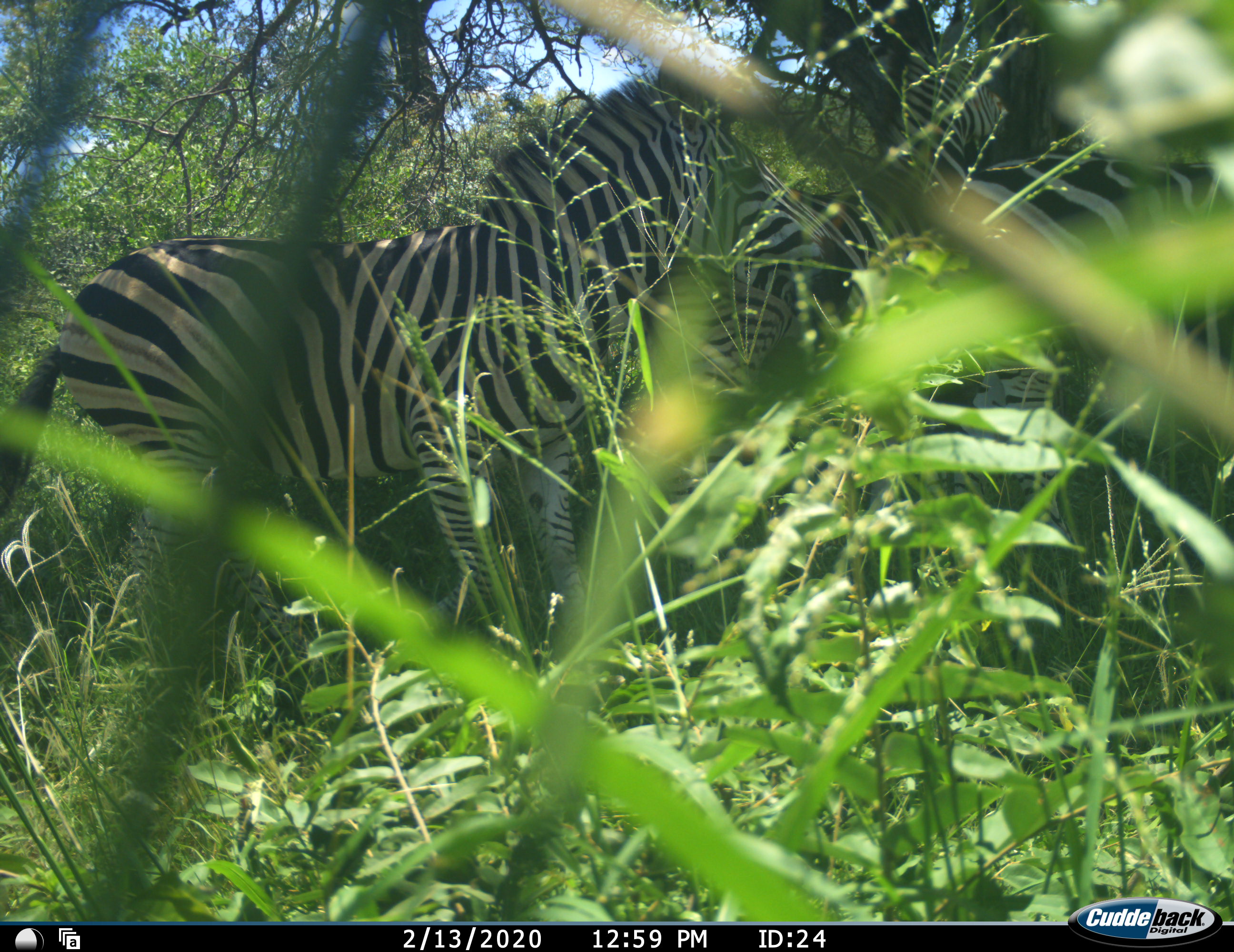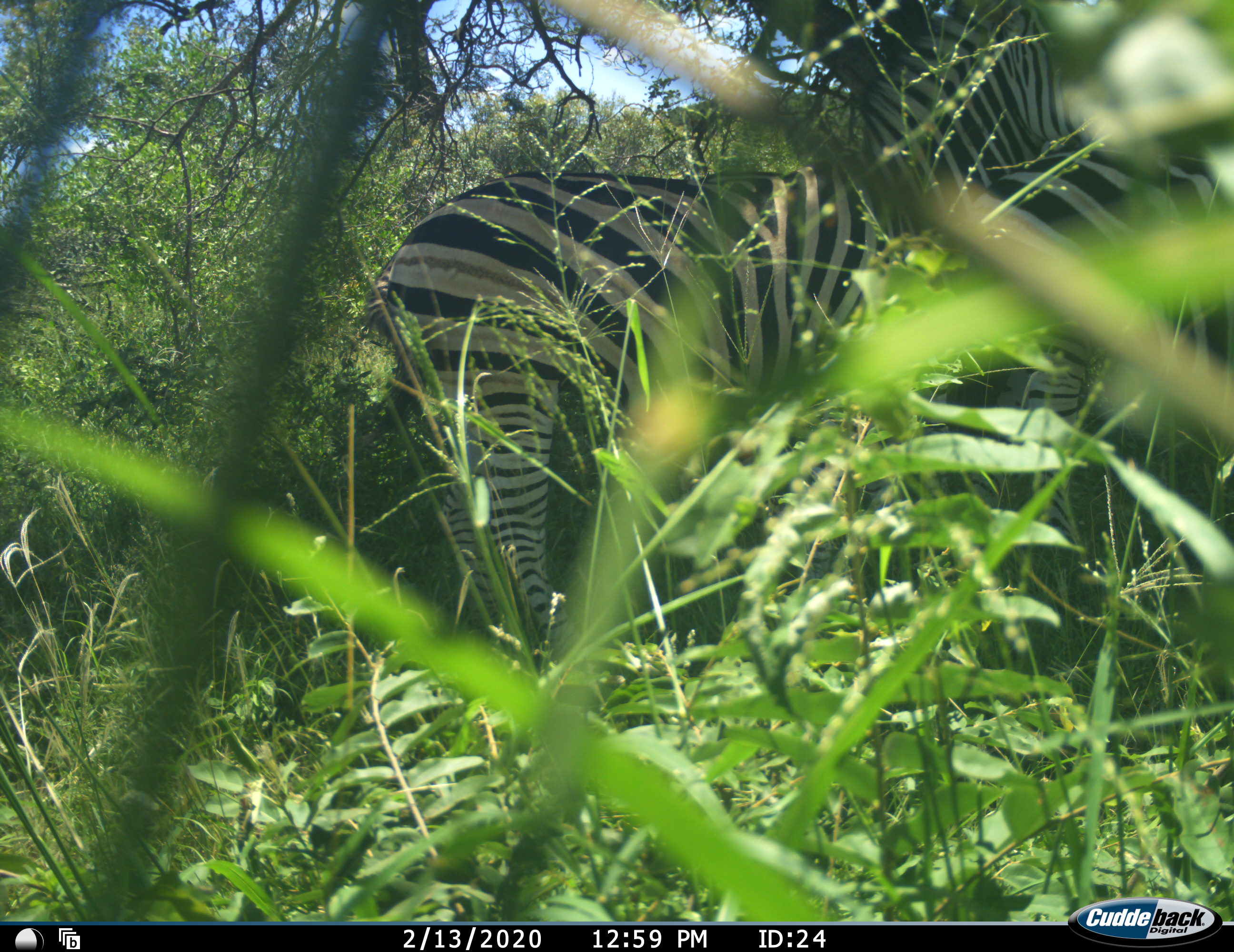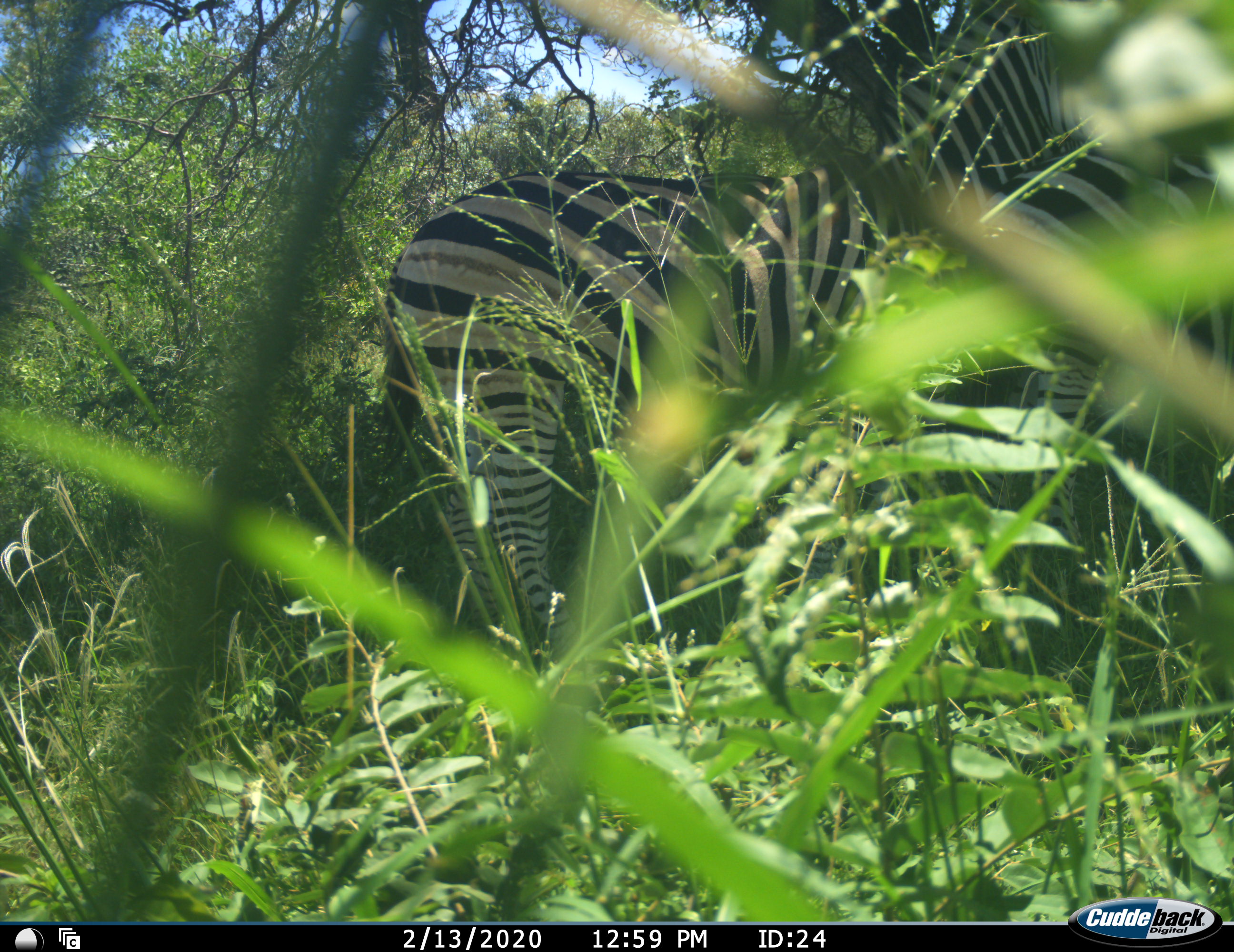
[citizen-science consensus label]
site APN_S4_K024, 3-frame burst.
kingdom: Animalia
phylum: Chordata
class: Mammalia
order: Perissodactyla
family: Equidae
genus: Equus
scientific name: Equus quagga burchellii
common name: burchell's zebra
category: zebraburchells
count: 2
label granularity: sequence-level